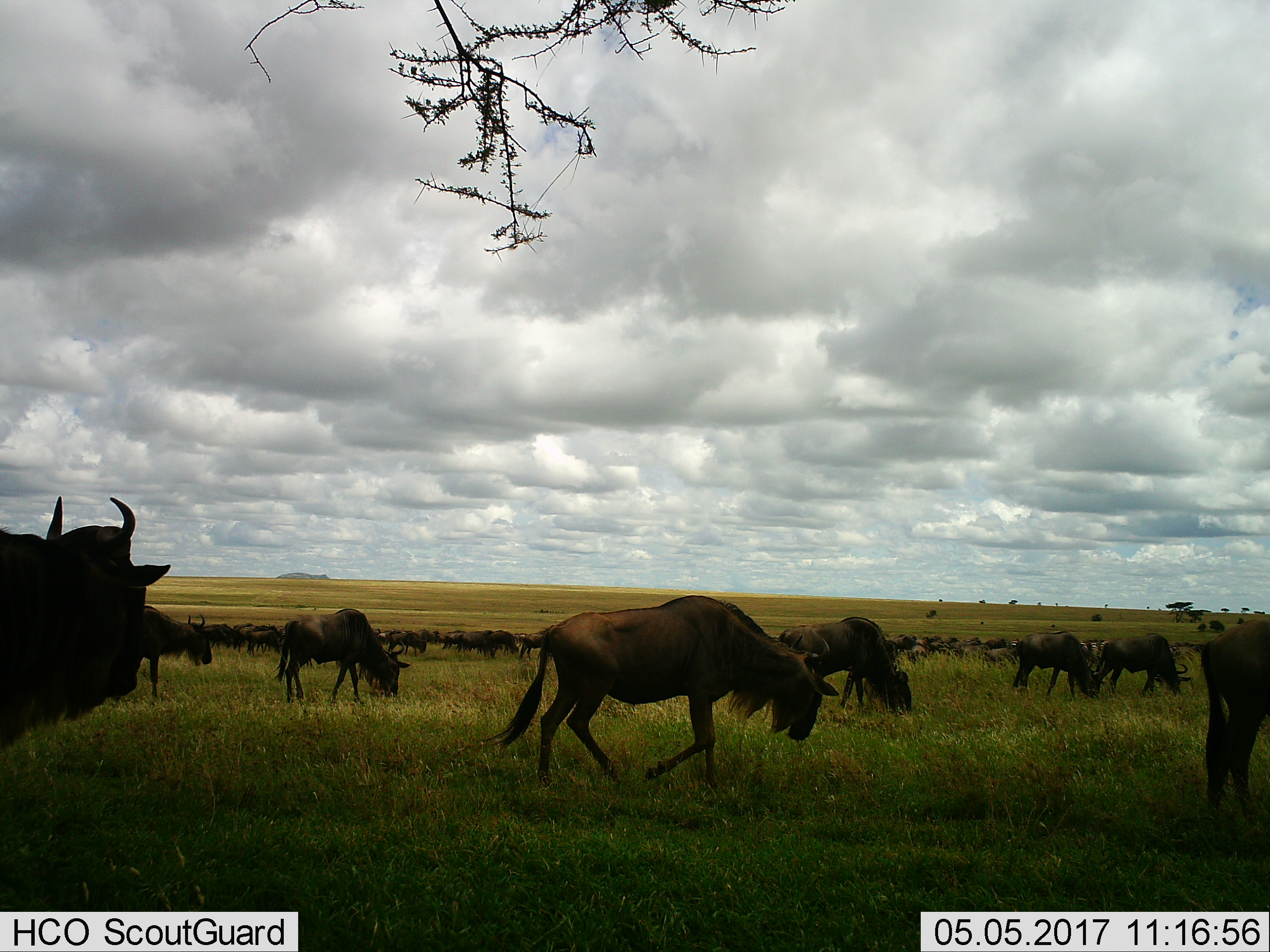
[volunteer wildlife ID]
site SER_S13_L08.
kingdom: Animalia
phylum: Chordata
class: Mammalia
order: Artiodactyla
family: Bovidae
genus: Connochaetes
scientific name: Connochaetes taurinus taurinus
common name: blue wildebeest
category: wildebeestblue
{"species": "wildebeestblue (blue wildebeest) (Connochaetes taurinus taurinus)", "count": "11-50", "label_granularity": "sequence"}